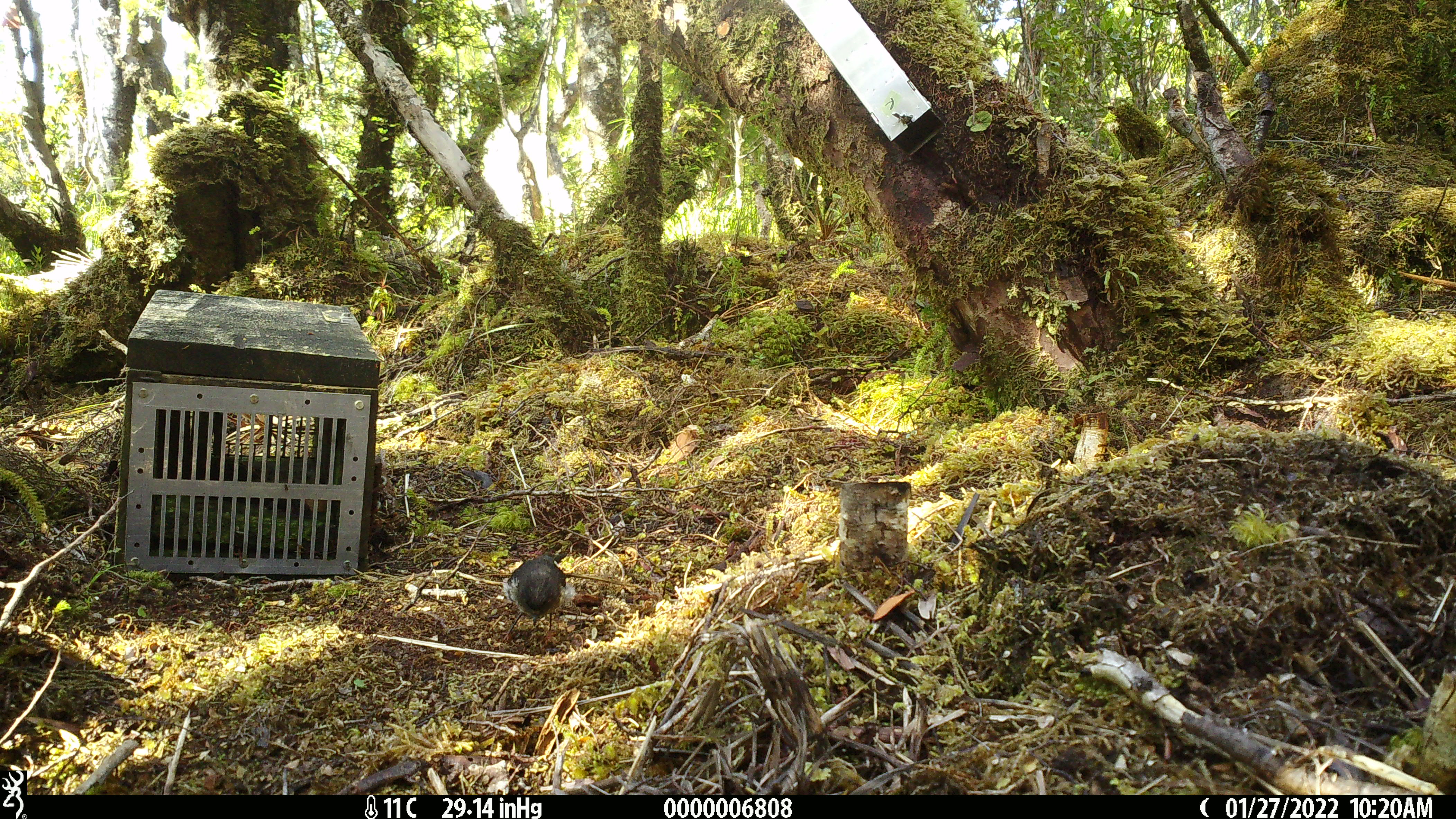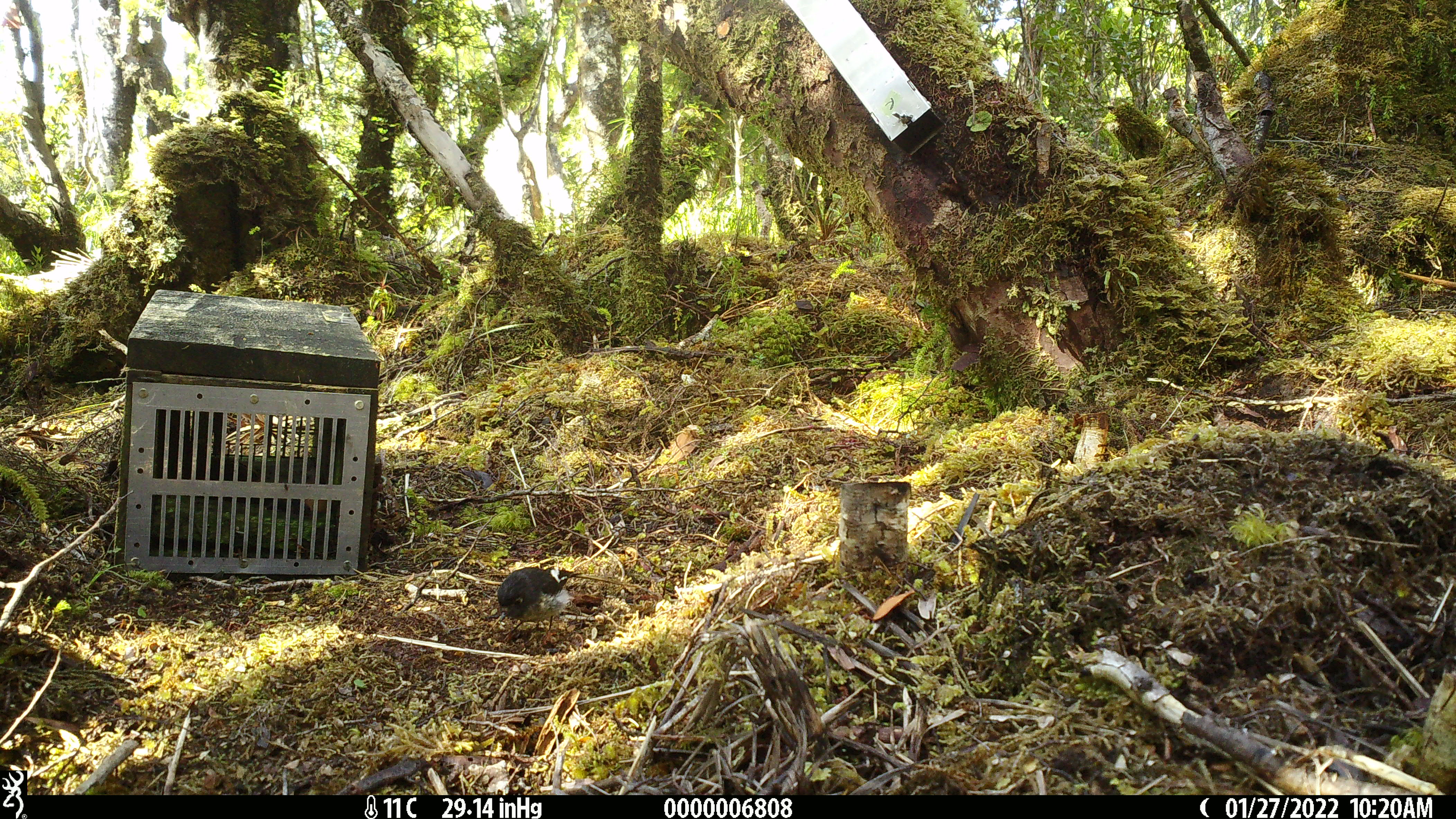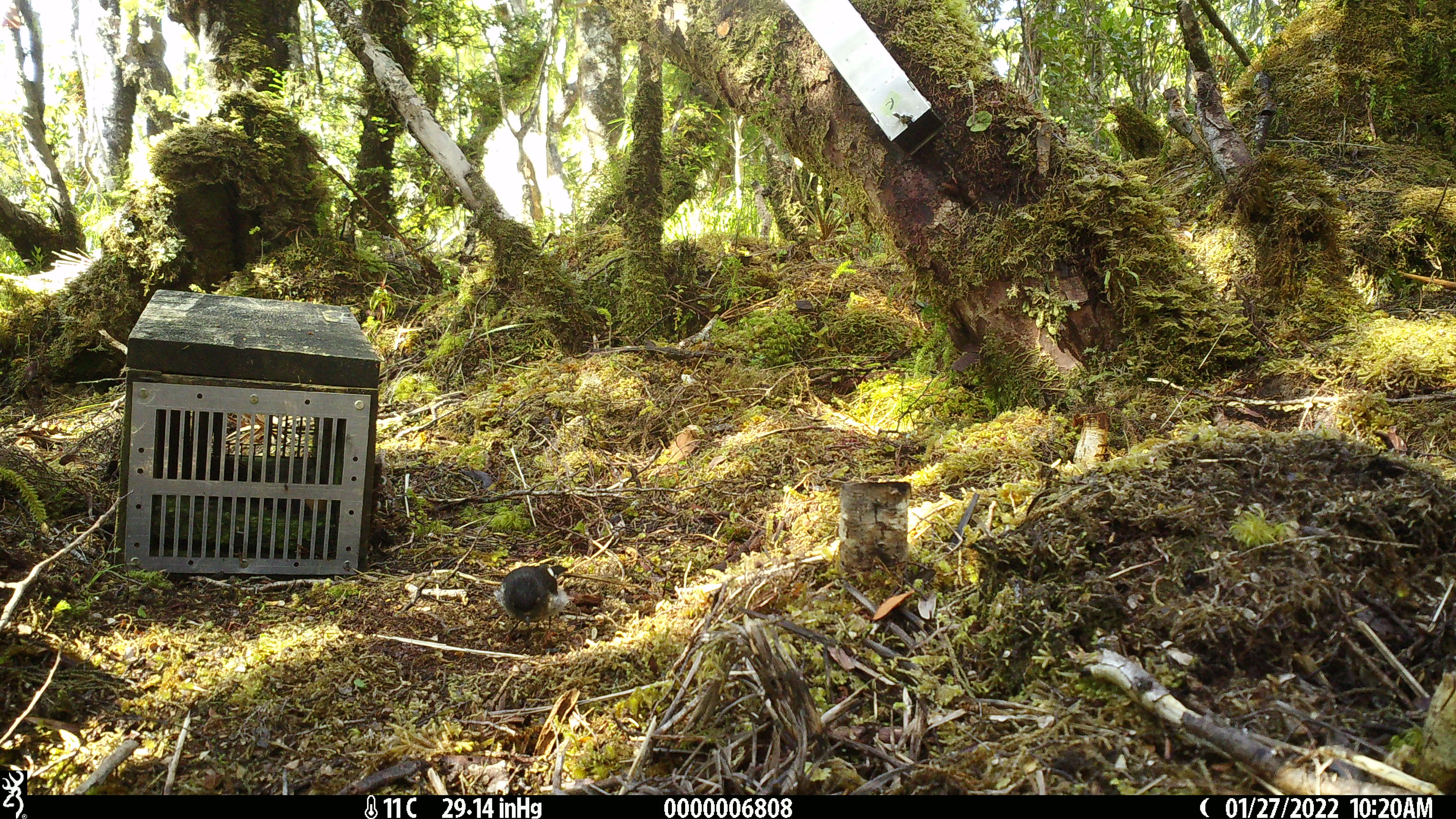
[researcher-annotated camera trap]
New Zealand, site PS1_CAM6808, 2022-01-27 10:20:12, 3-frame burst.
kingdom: Animalia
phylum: Chordata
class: Aves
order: Passeriformes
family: Petroicidae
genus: Petroica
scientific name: Petroica macrocephala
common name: tomtit